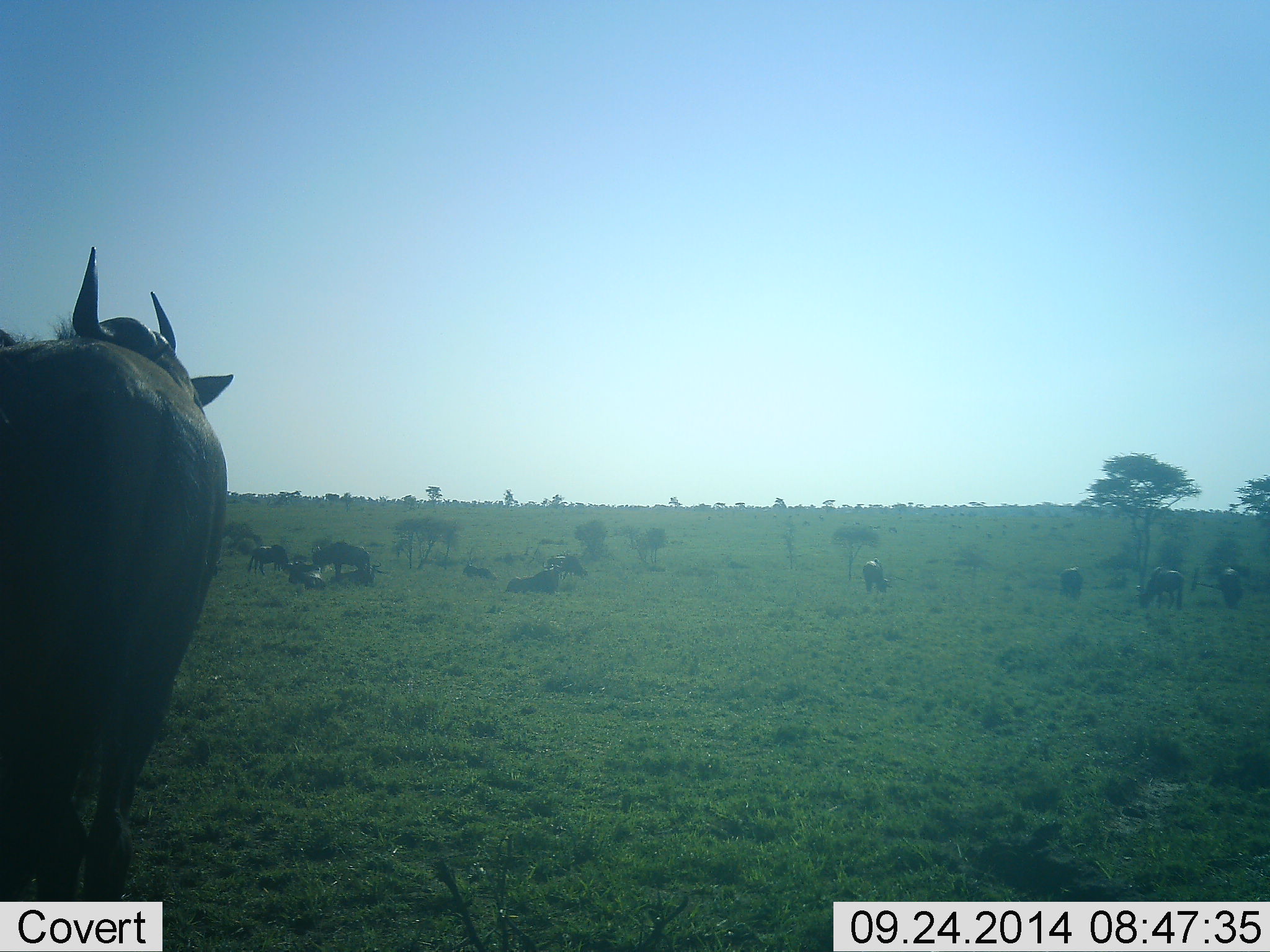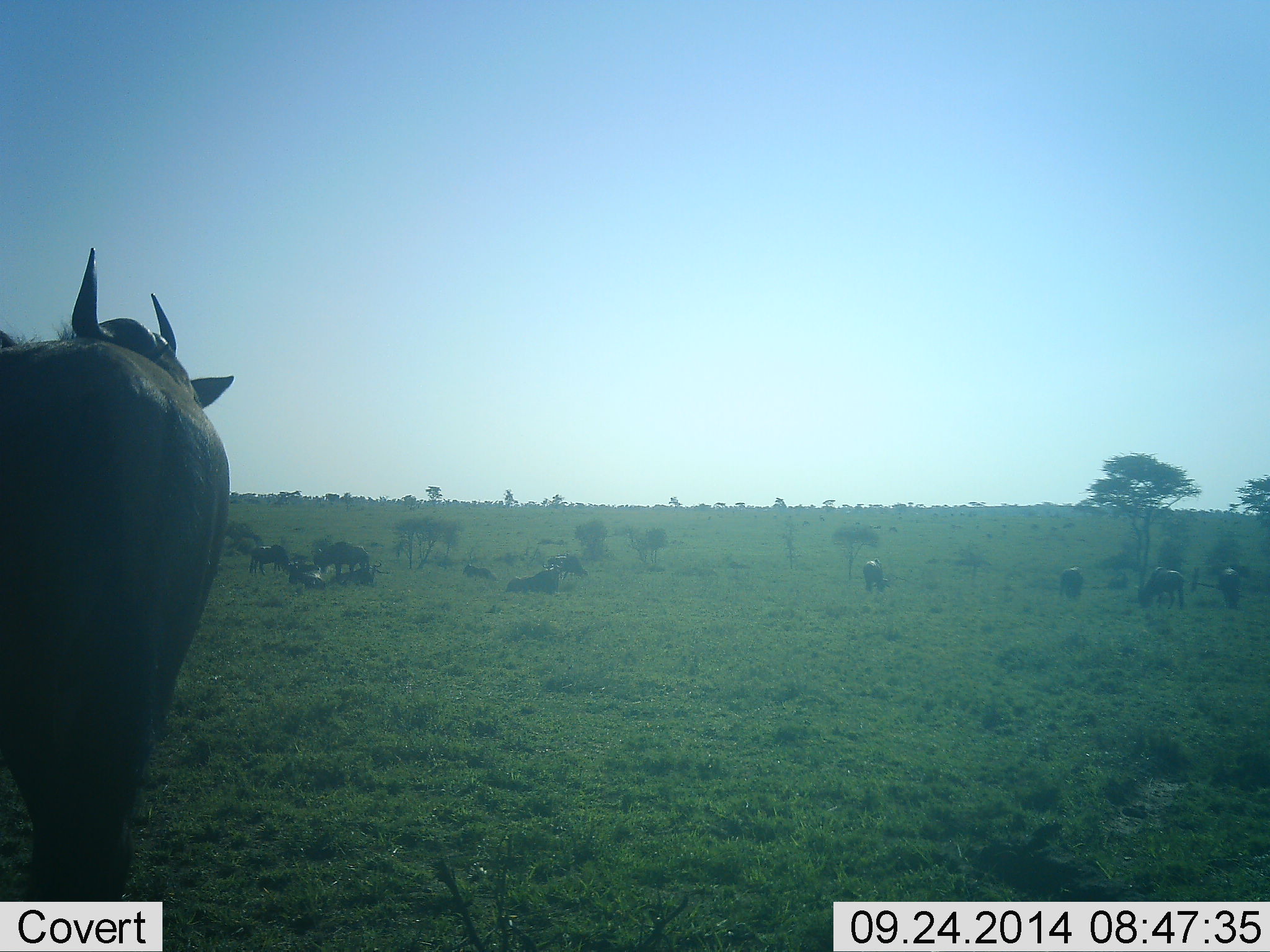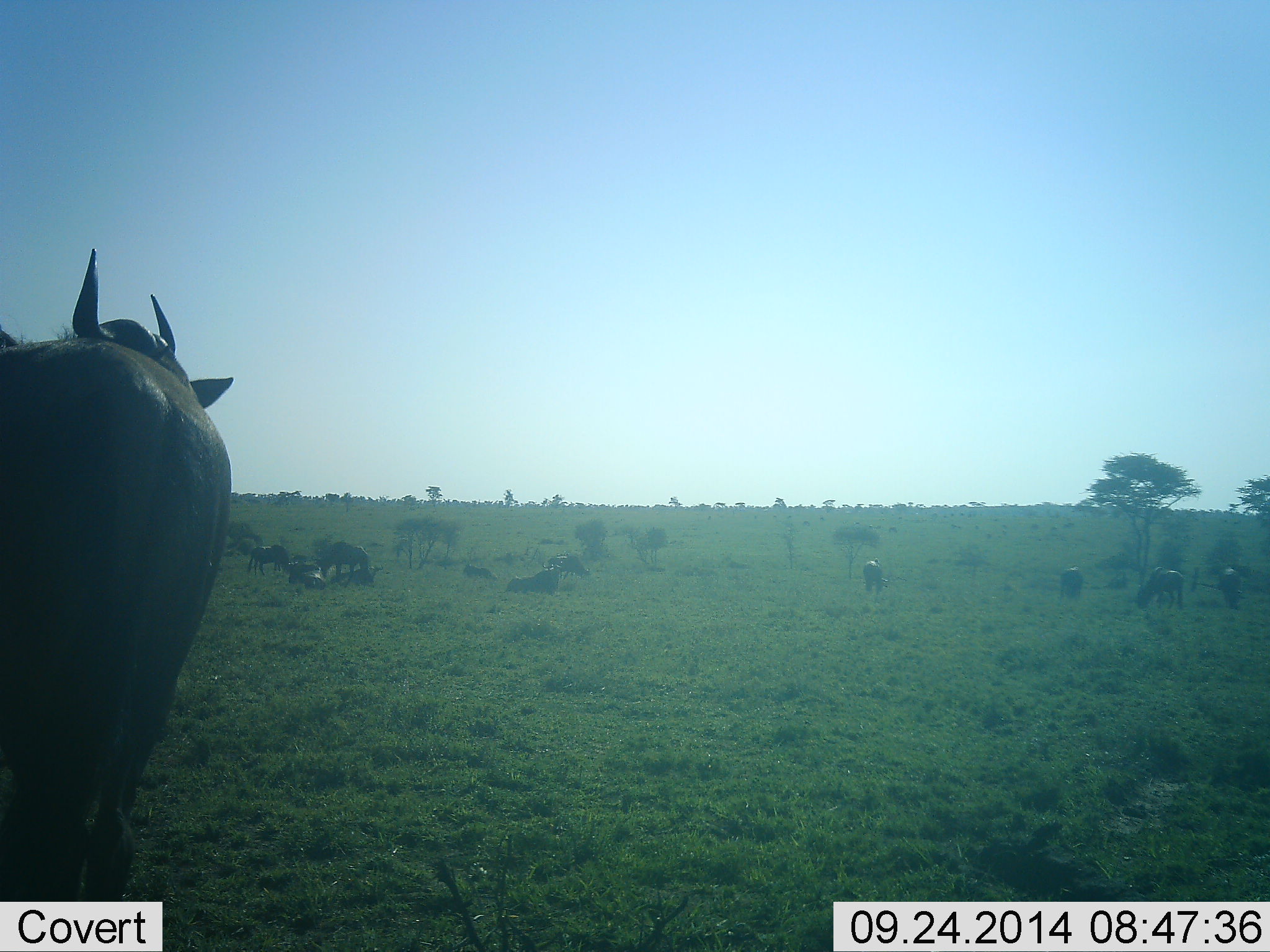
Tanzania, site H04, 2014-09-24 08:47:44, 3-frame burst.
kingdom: Animalia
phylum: Chordata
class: Mammalia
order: Artiodactyla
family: Bovidae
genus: Connochaetes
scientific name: Connochaetes taurinus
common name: blue wildebeest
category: wildebeest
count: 11-50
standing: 90%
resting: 90%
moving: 20%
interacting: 0%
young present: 0%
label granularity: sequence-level